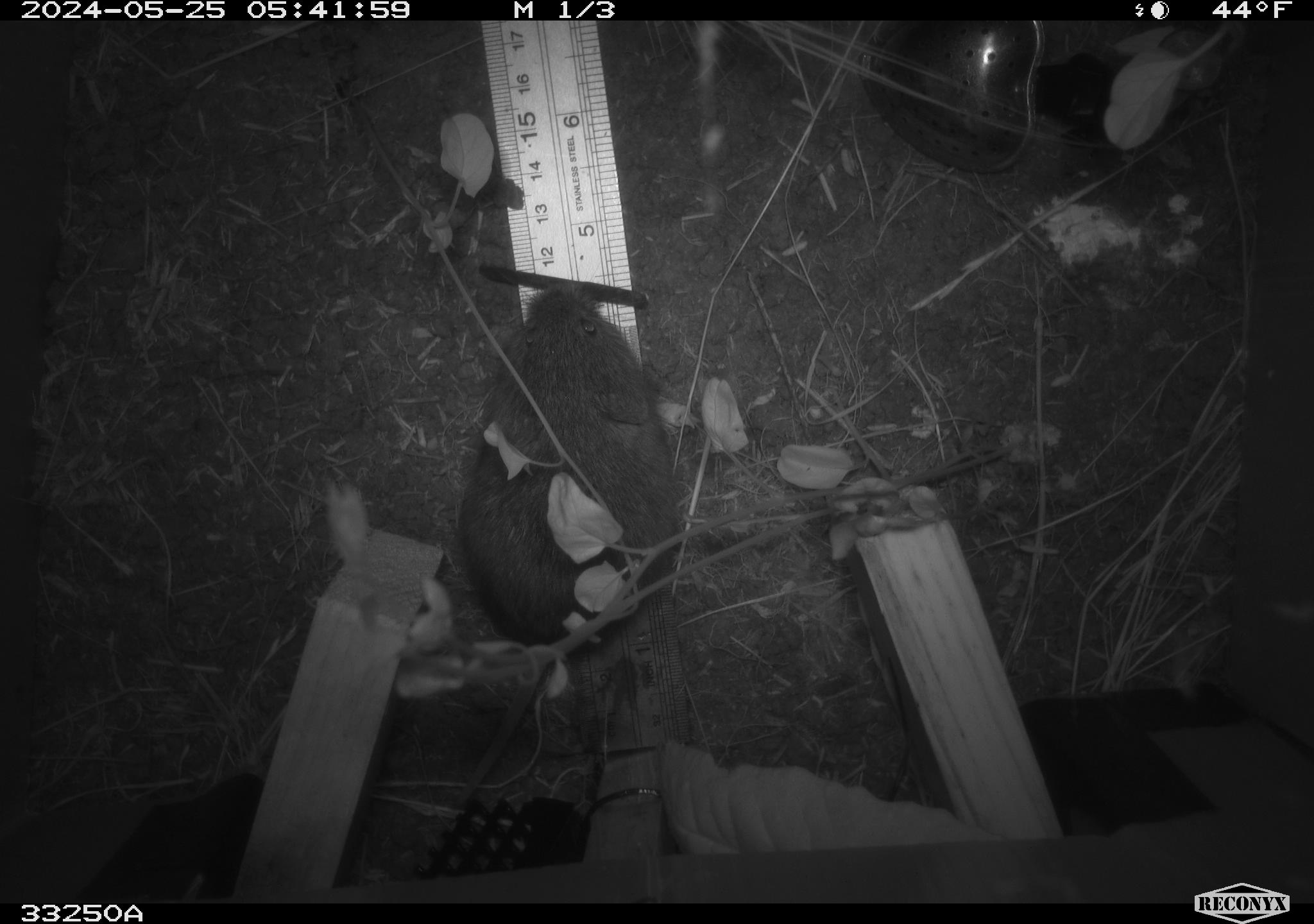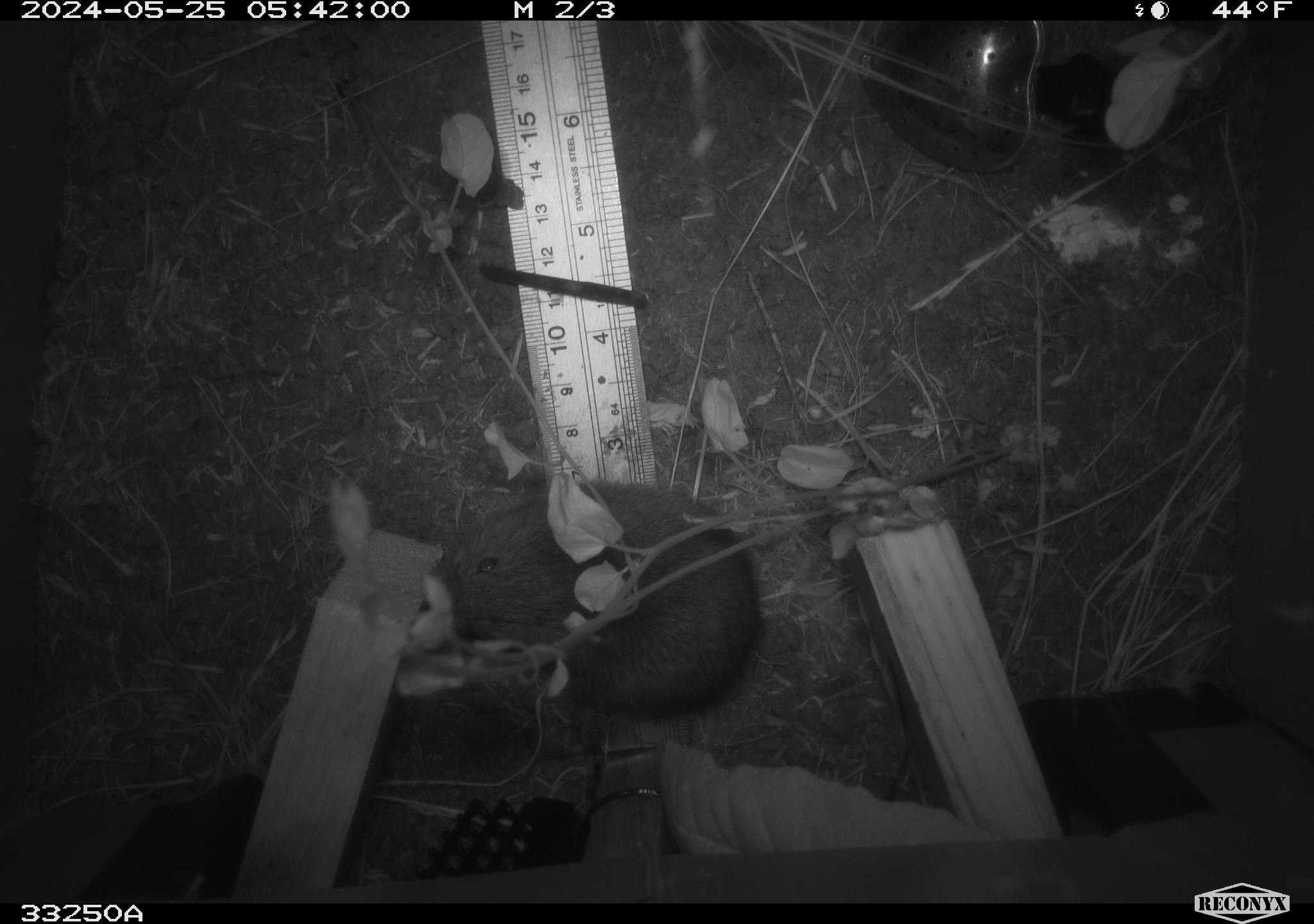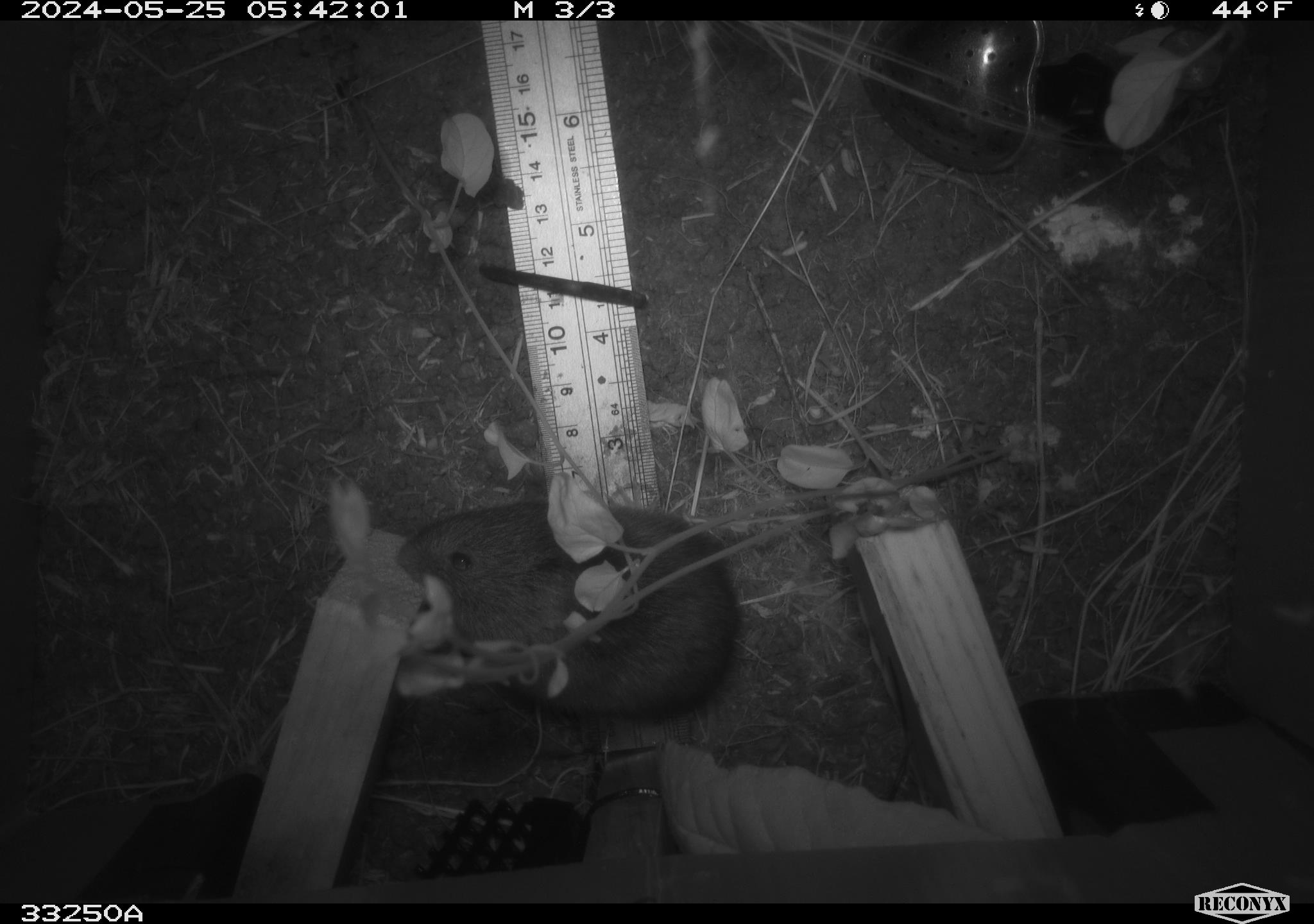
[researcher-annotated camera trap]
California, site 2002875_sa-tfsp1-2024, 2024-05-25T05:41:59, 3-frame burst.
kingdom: Animalia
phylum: Chordata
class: Mammalia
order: Rodentia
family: Cricetidae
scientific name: Arvicolinae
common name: voles, lemmings, and muskrats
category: arvicolinae subfamily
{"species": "arvicolinae subfamily (voles, lemmings, and muskrats) (Arvicolinae)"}